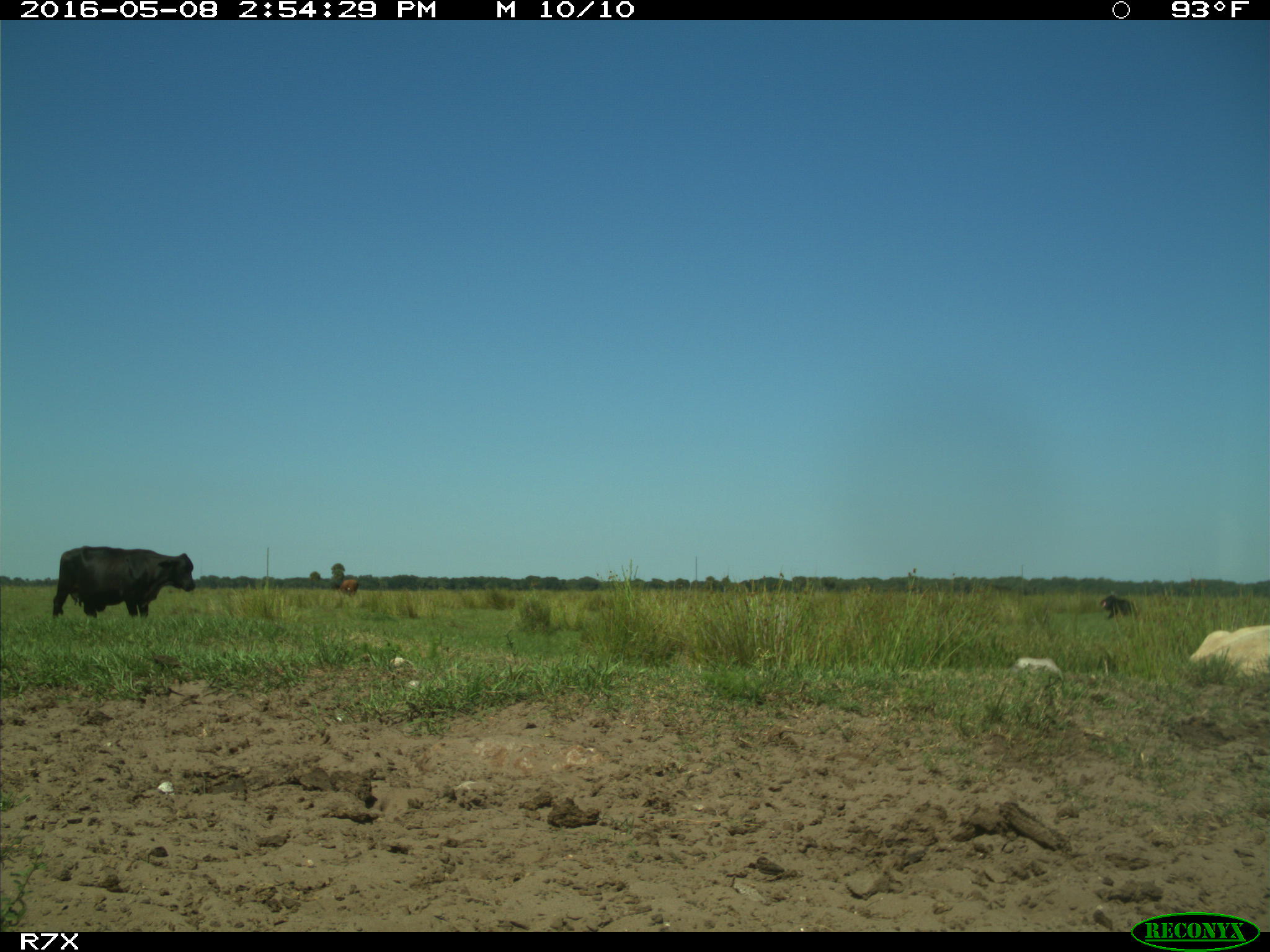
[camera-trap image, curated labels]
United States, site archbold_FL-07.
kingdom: Animalia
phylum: Chordata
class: Mammalia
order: Artiodactyla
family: Bovidae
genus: Bos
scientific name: Bos taurus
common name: domestic cow